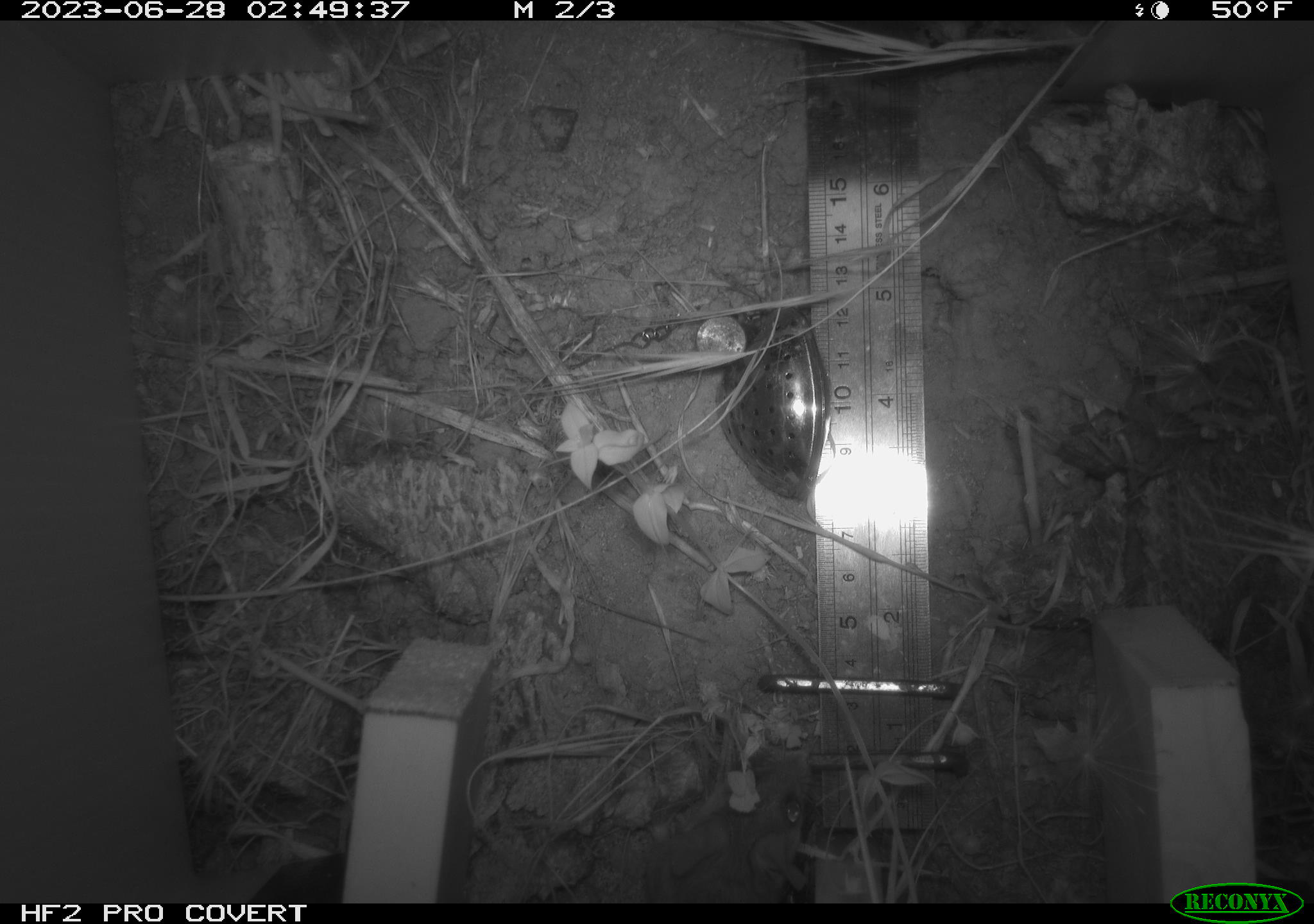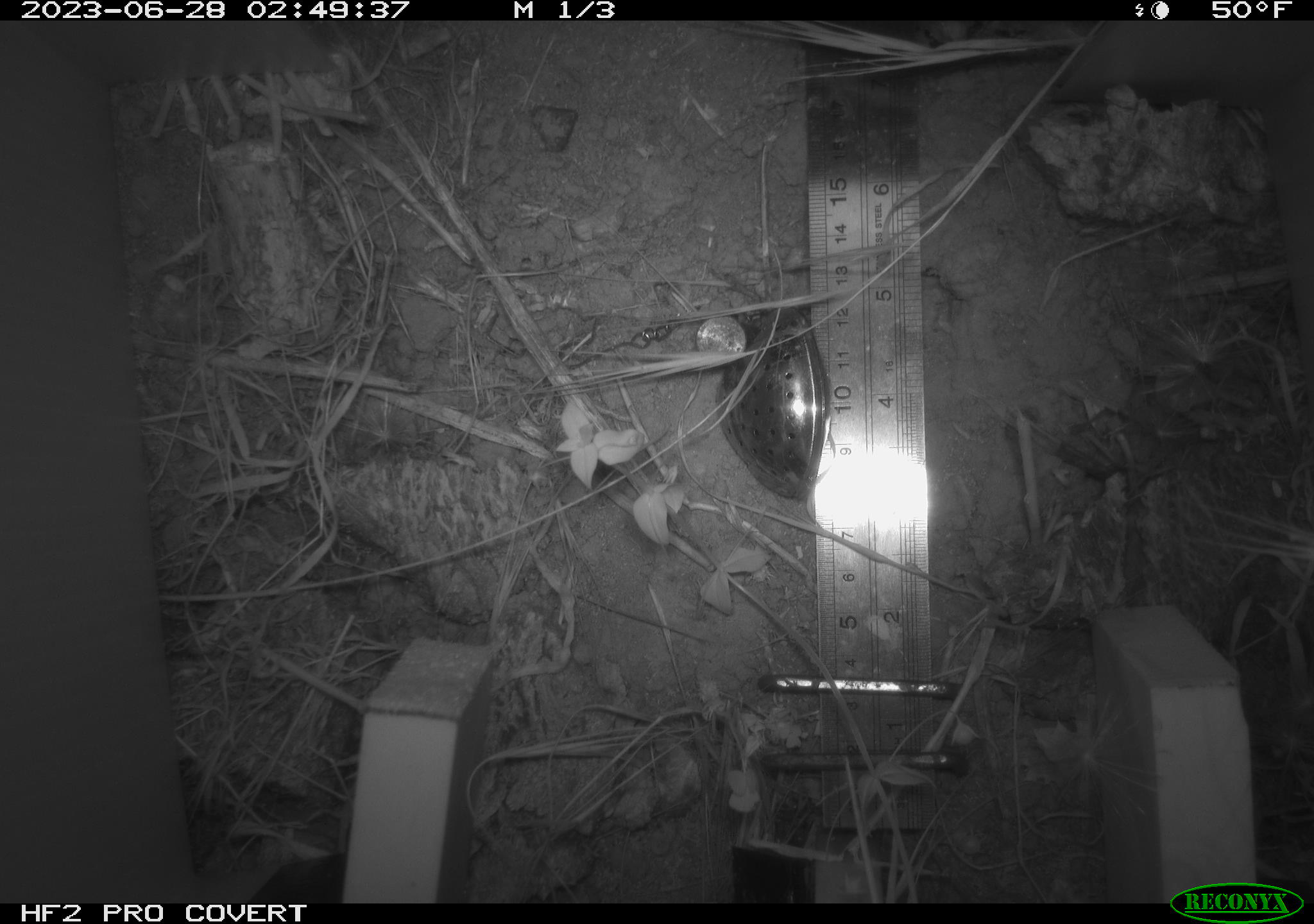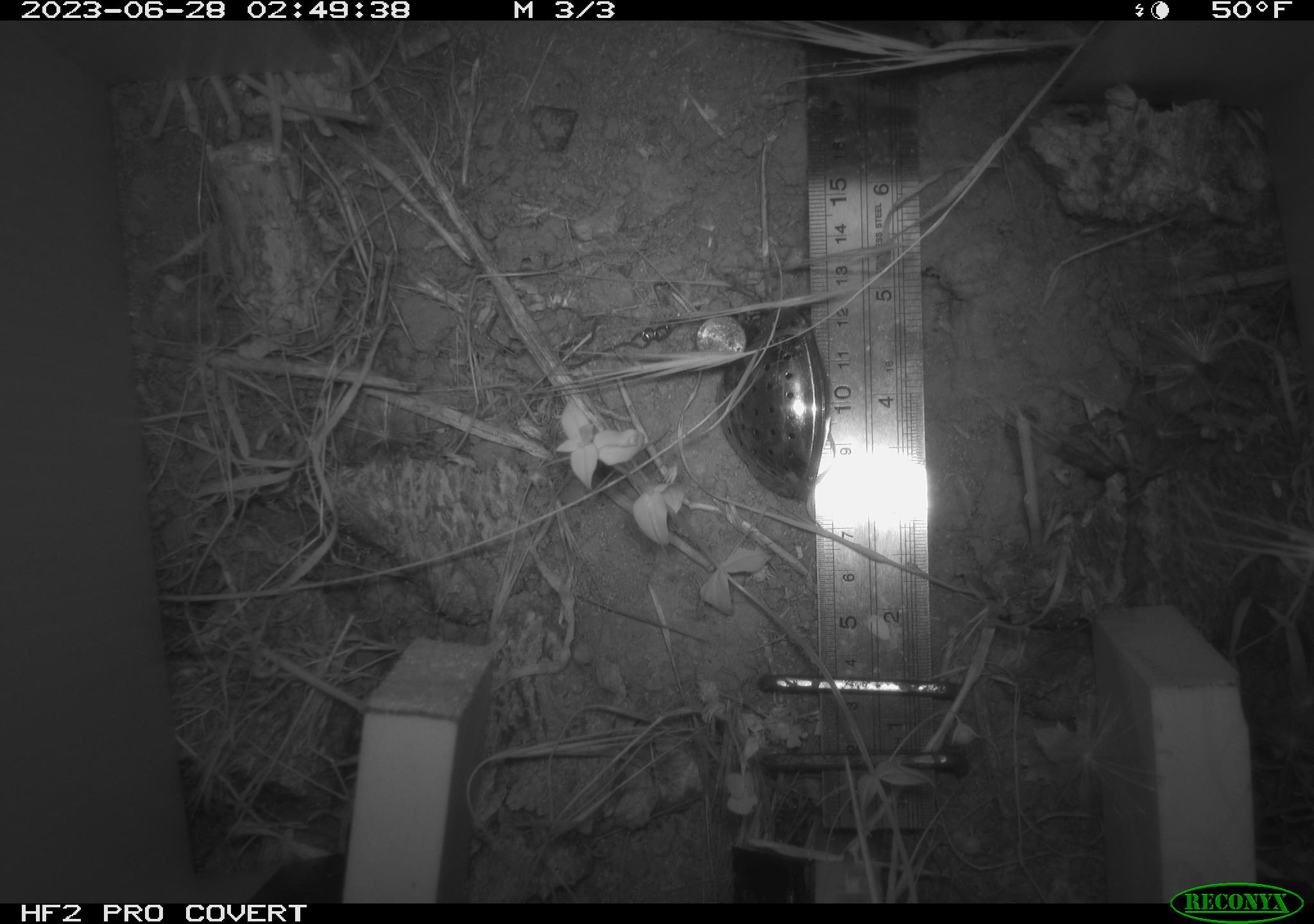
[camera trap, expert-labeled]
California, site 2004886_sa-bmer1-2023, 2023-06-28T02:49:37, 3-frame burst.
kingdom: Animalia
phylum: Chordata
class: Mammalia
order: Rodentia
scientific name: Rodentia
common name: mouse species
Mouse species (Rodentia).